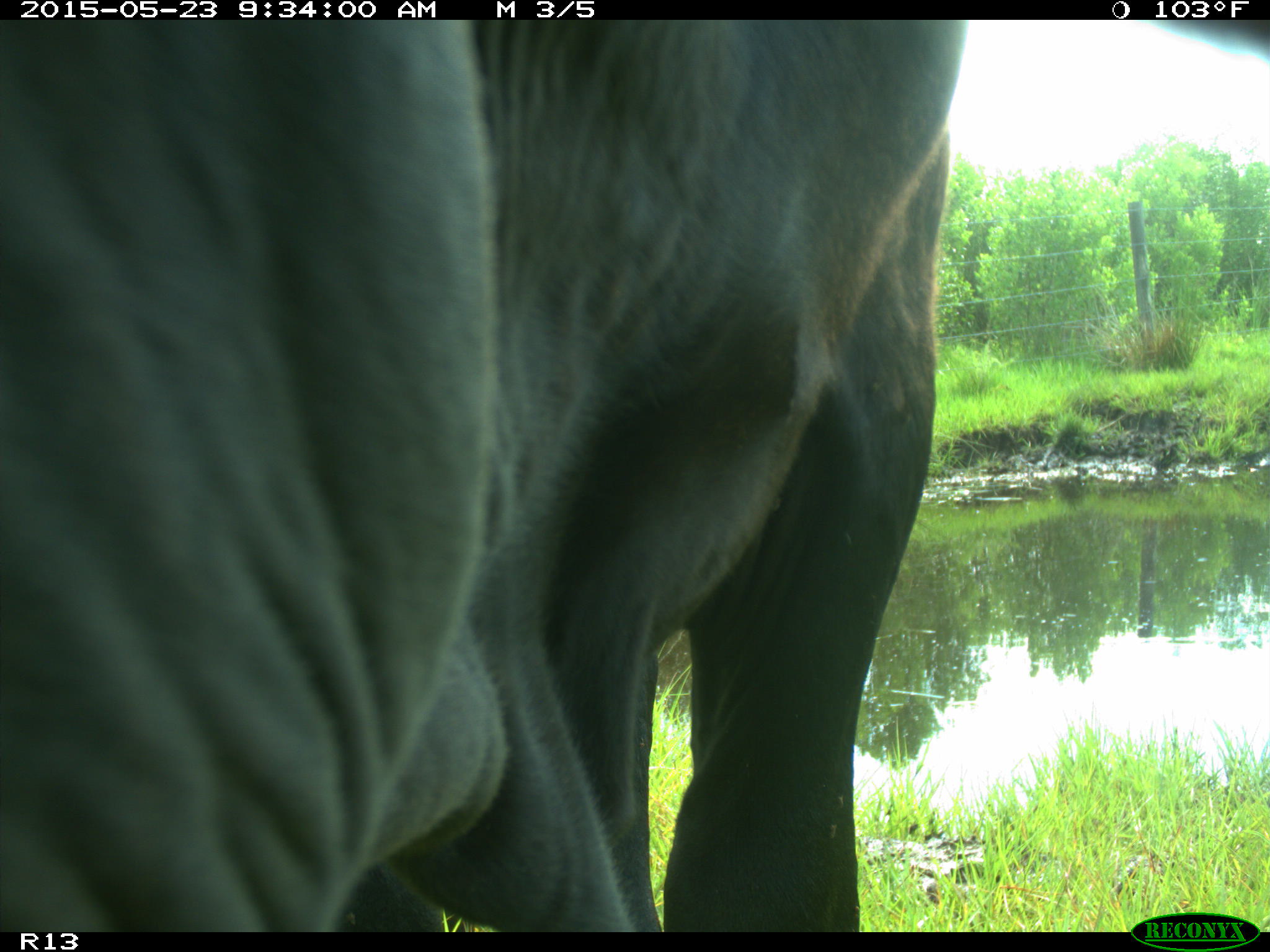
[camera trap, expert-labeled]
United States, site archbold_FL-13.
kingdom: Animalia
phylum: Chordata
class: Mammalia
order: Artiodactyla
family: Bovidae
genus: Bos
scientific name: Bos taurus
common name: domestic cow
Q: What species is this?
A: Bos taurus (domestic cow).